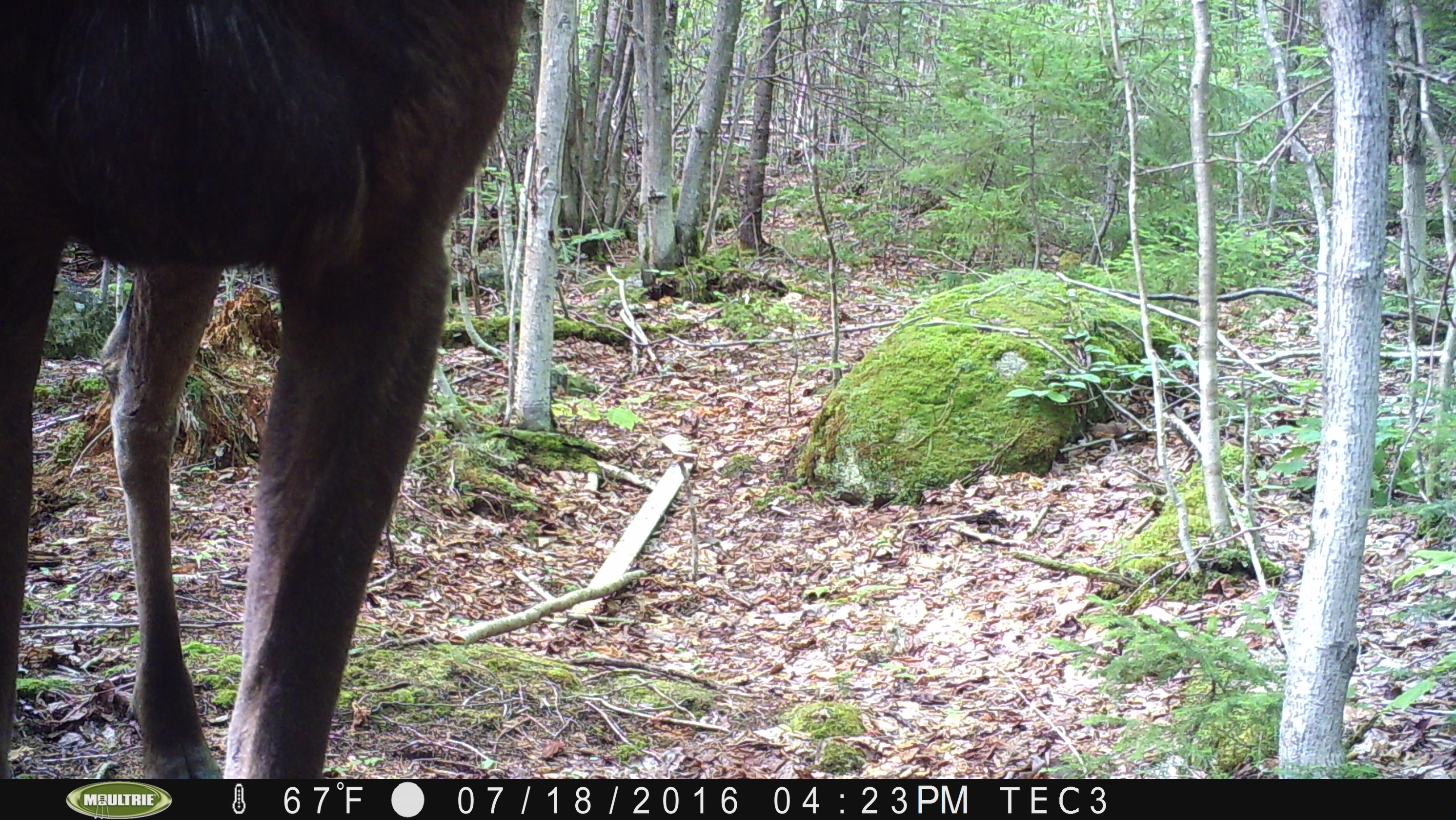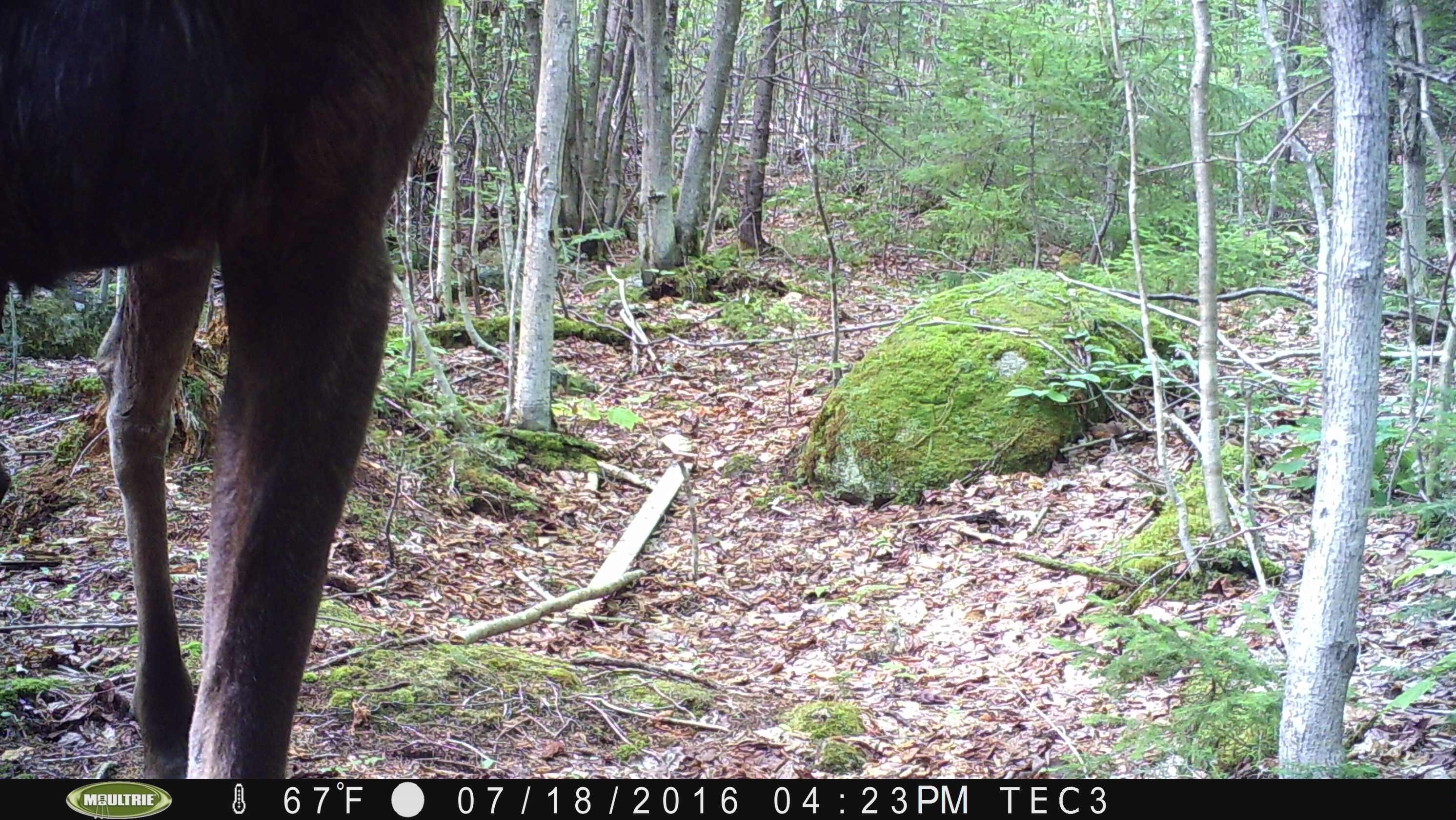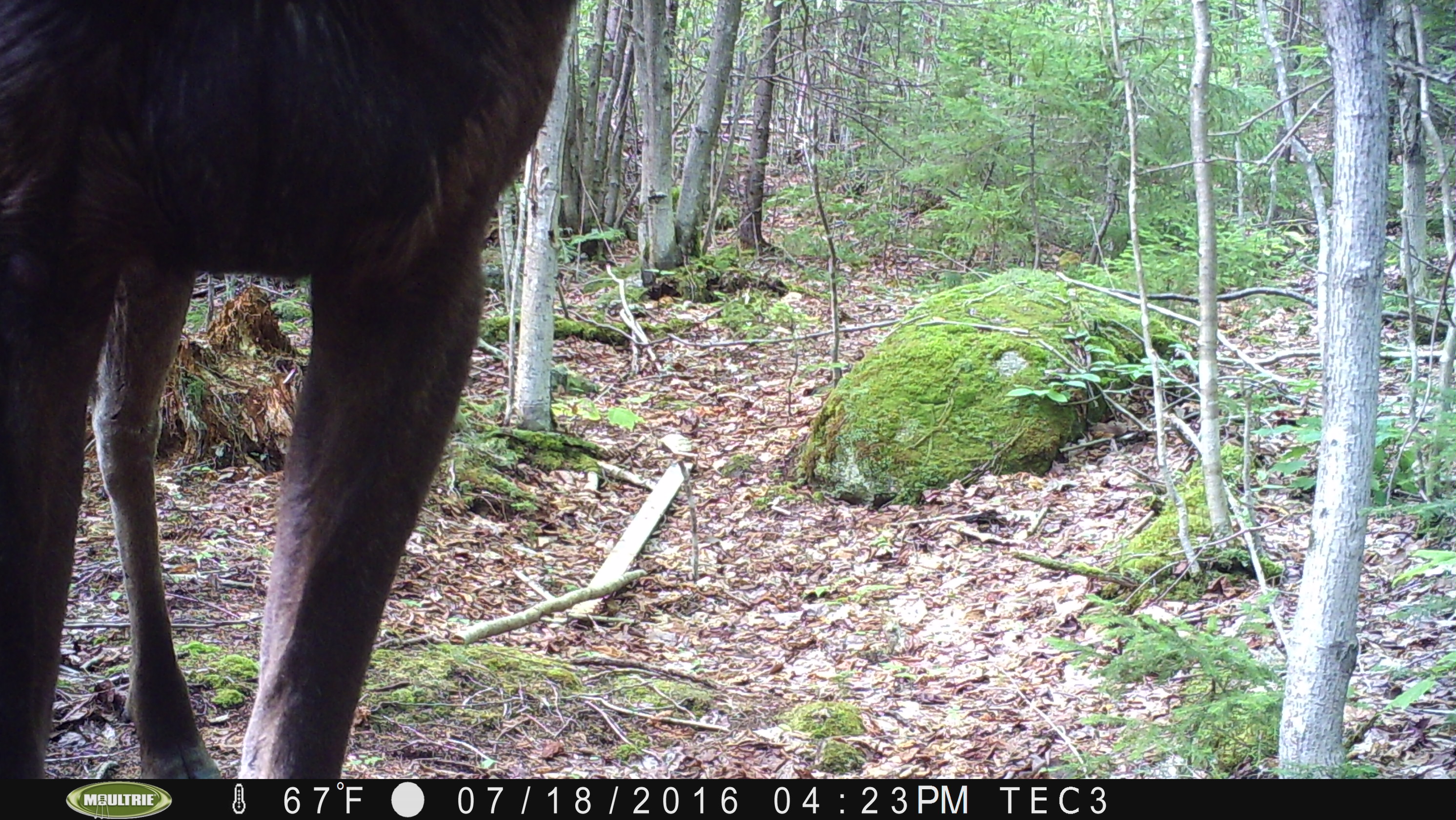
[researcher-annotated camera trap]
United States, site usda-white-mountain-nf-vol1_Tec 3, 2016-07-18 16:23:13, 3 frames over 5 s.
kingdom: Animalia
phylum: Chordata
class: Mammalia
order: Artiodactyla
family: Cervidae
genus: Alces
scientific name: Alces alces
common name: moose